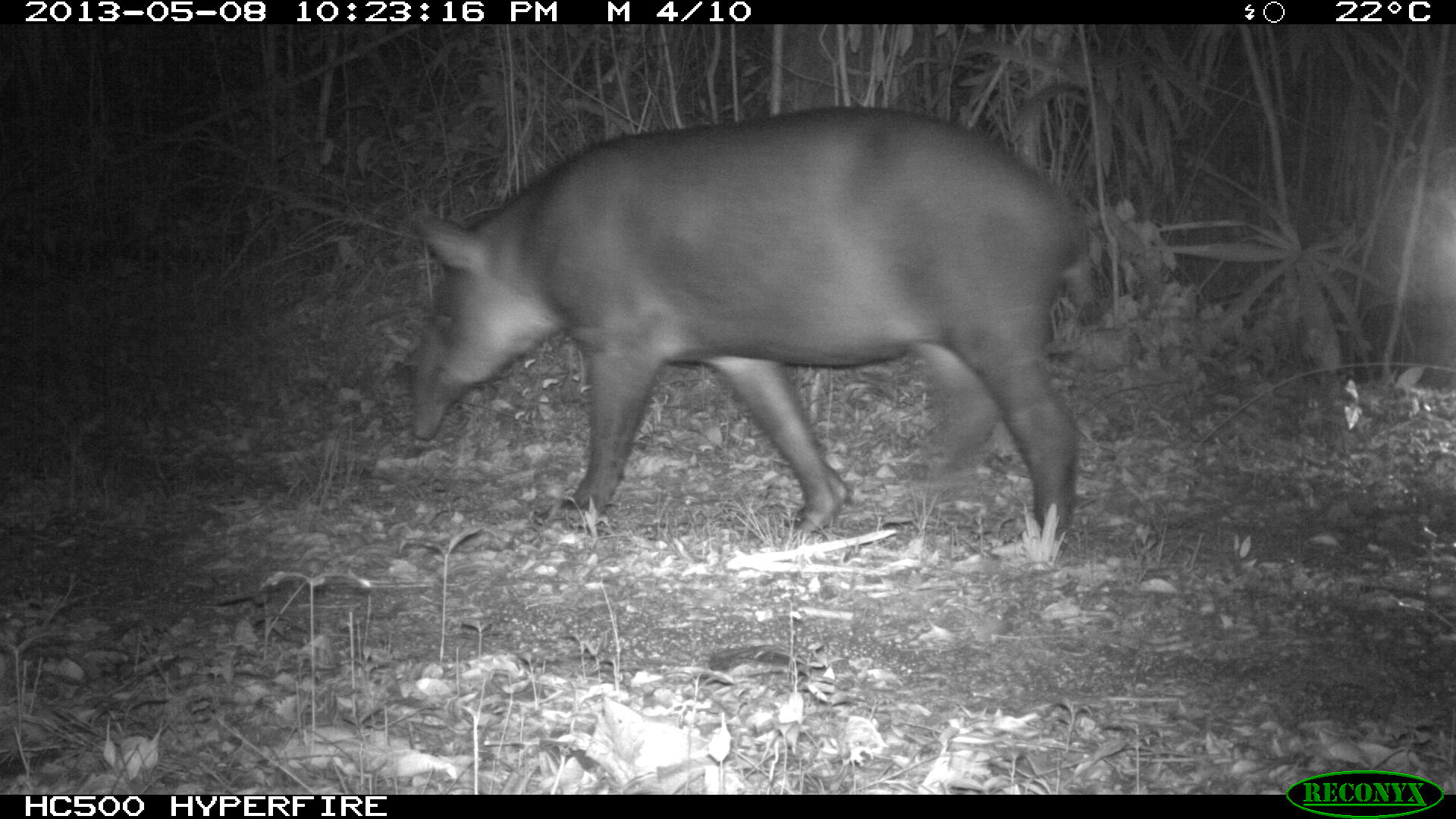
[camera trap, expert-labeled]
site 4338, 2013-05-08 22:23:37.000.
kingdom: Animalia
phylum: Chordata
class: Mammalia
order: Perissodactyla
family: Tapiridae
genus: Tapirus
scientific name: Tapirus bairdii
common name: baird's tapir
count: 1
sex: female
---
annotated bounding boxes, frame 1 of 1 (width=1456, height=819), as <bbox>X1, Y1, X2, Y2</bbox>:
tapirus bairdii: <bbox>402, 102, 1094, 552</bbox>